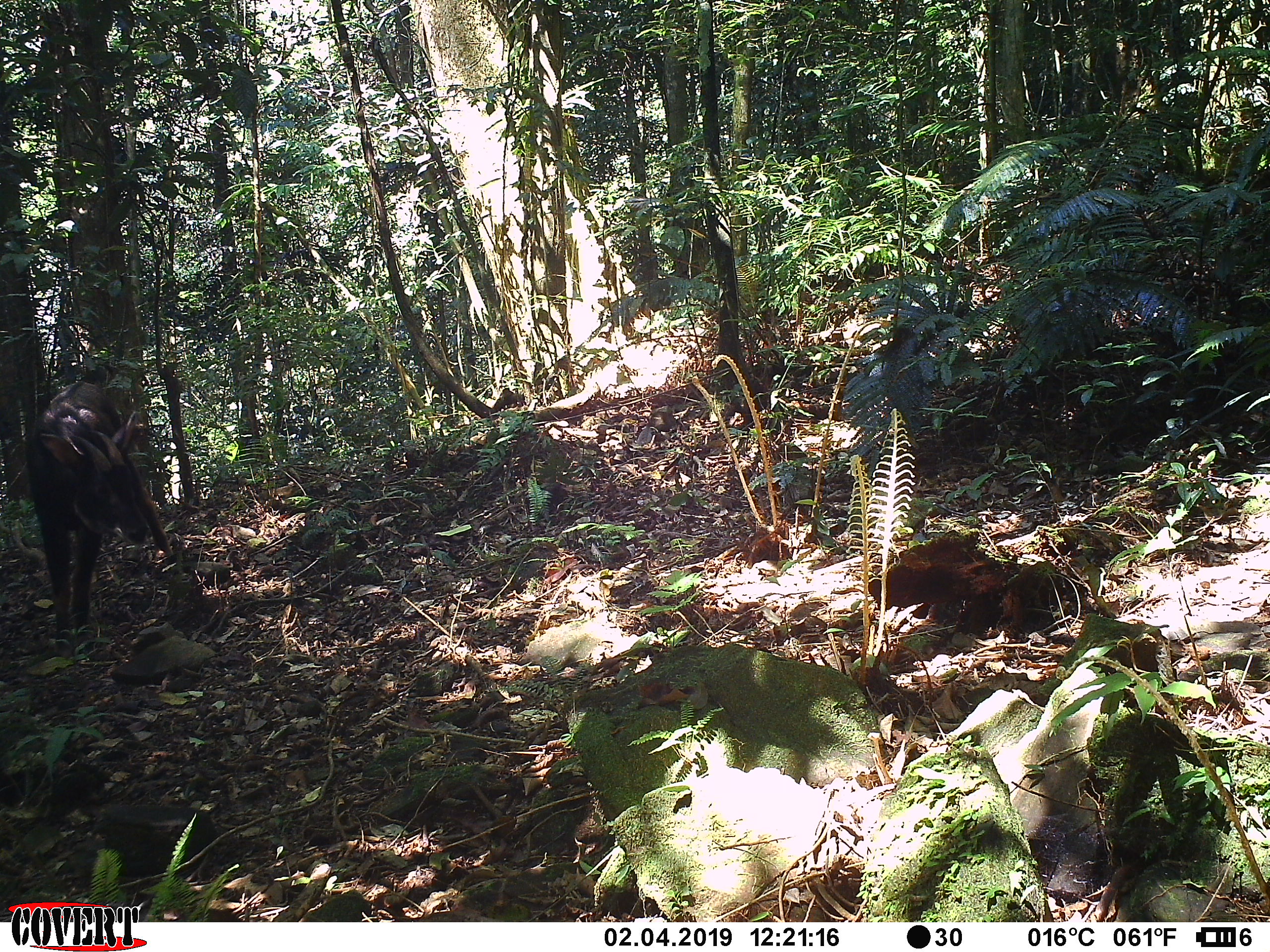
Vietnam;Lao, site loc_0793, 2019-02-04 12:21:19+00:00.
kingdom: Animalia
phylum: Chordata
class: Mammalia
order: Artiodactyla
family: Bovidae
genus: Capricornis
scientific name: Capricornis sumatraensis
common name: chinese serow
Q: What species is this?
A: Chinese serow (Capricornis sumatraensis).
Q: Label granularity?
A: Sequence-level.